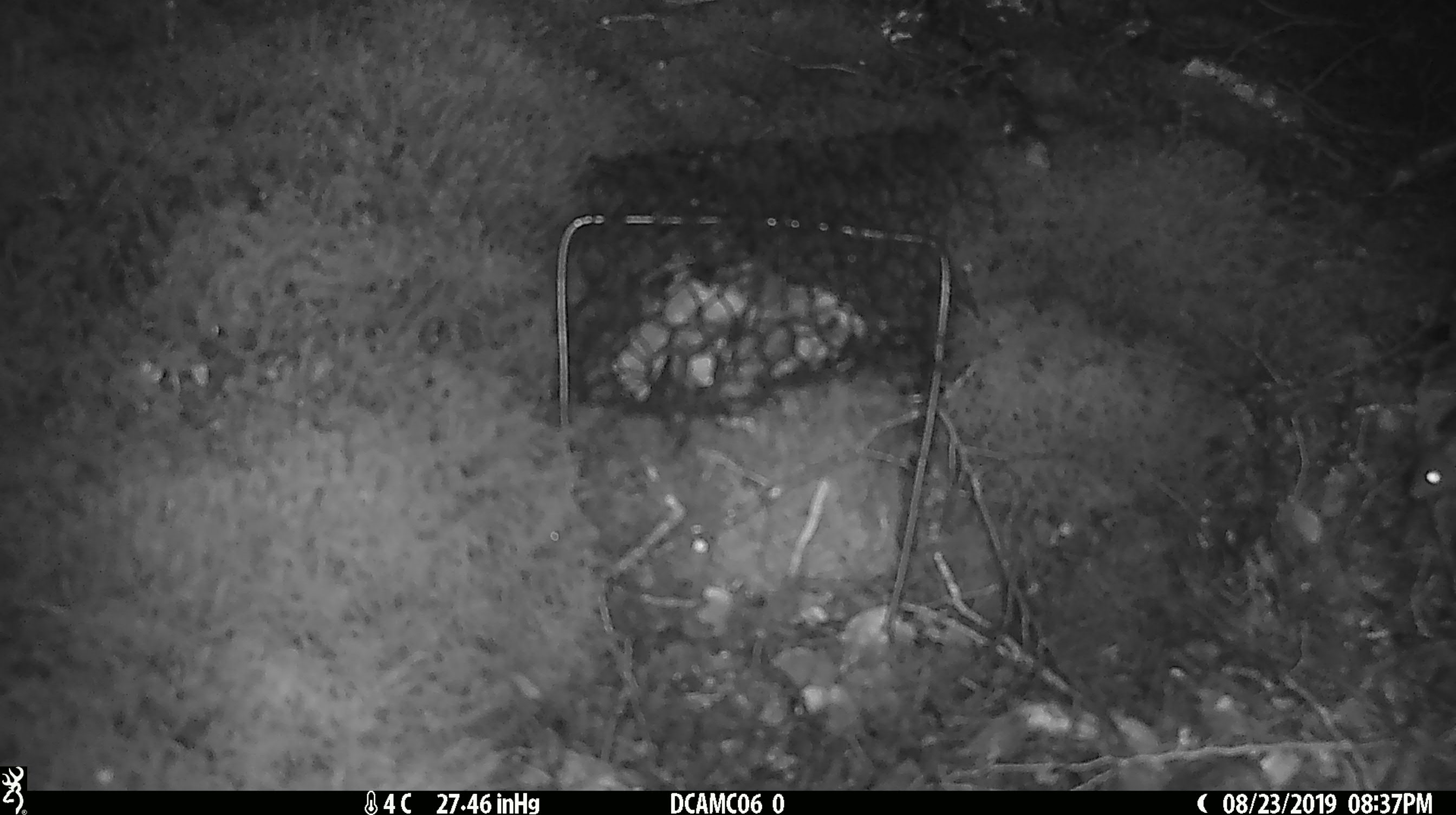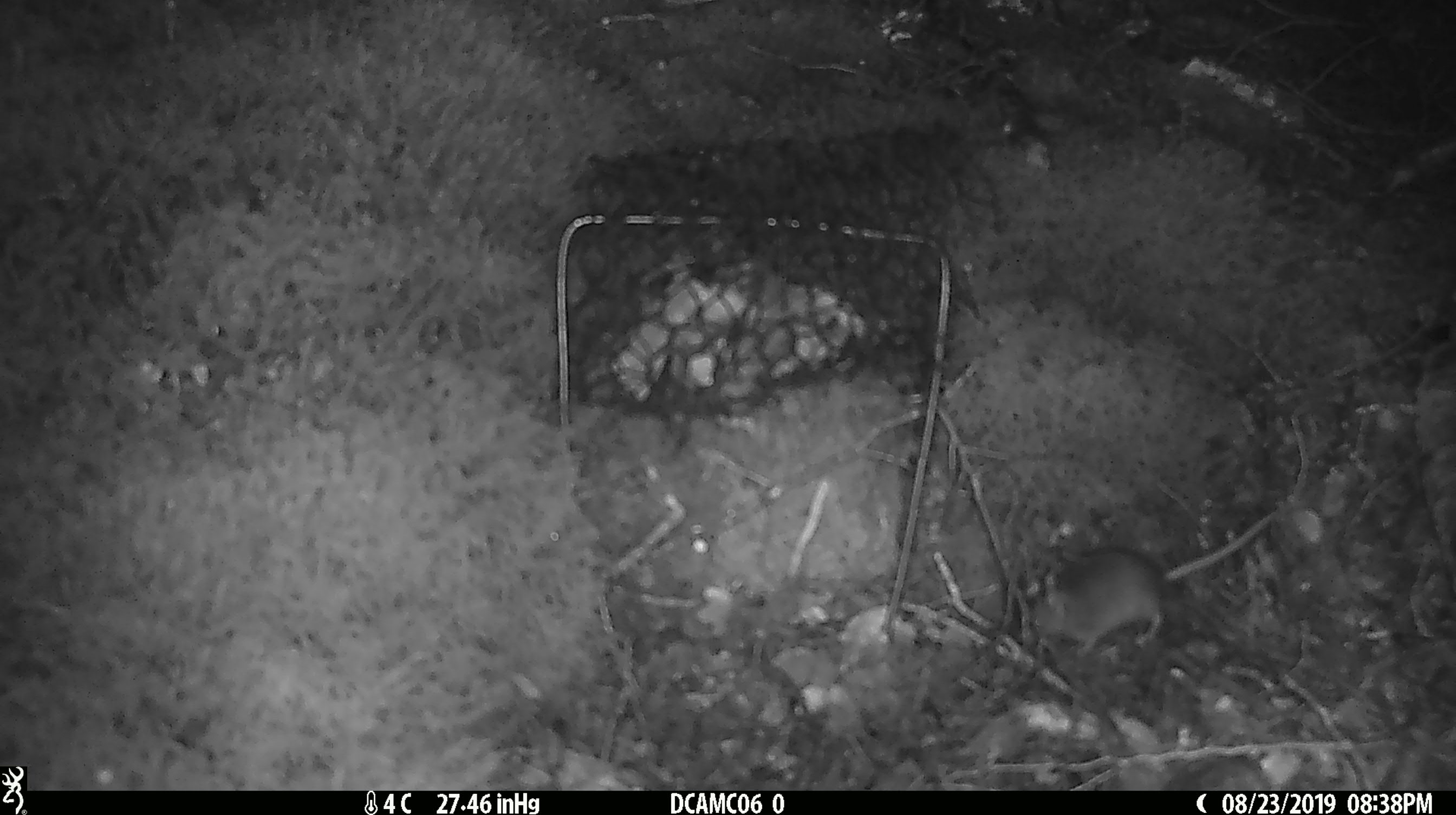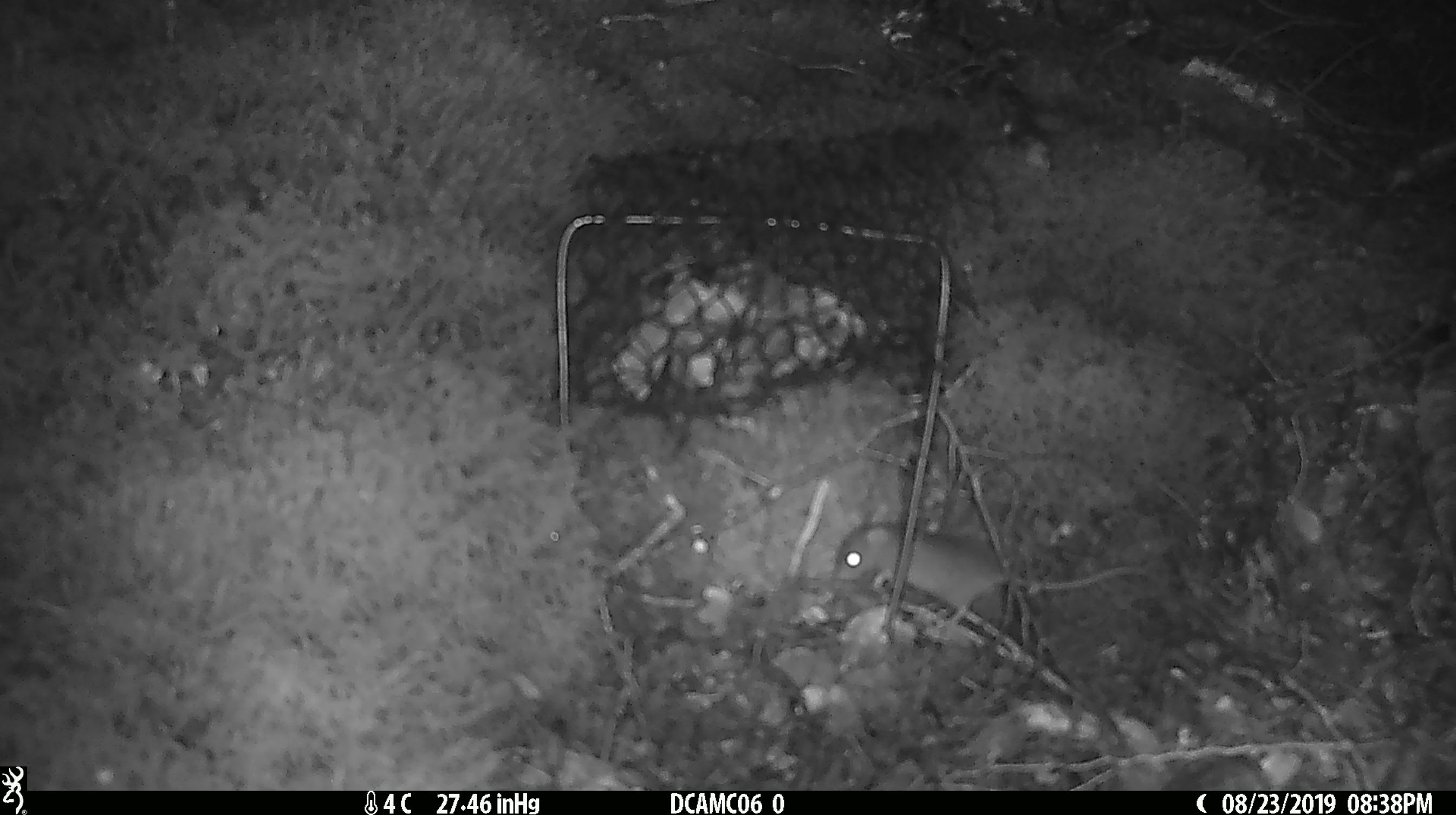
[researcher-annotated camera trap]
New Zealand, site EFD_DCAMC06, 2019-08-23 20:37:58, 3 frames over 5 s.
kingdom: Animalia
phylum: Chordata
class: Mammalia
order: Rodentia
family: Muridae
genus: Mus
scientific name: Mus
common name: mouse